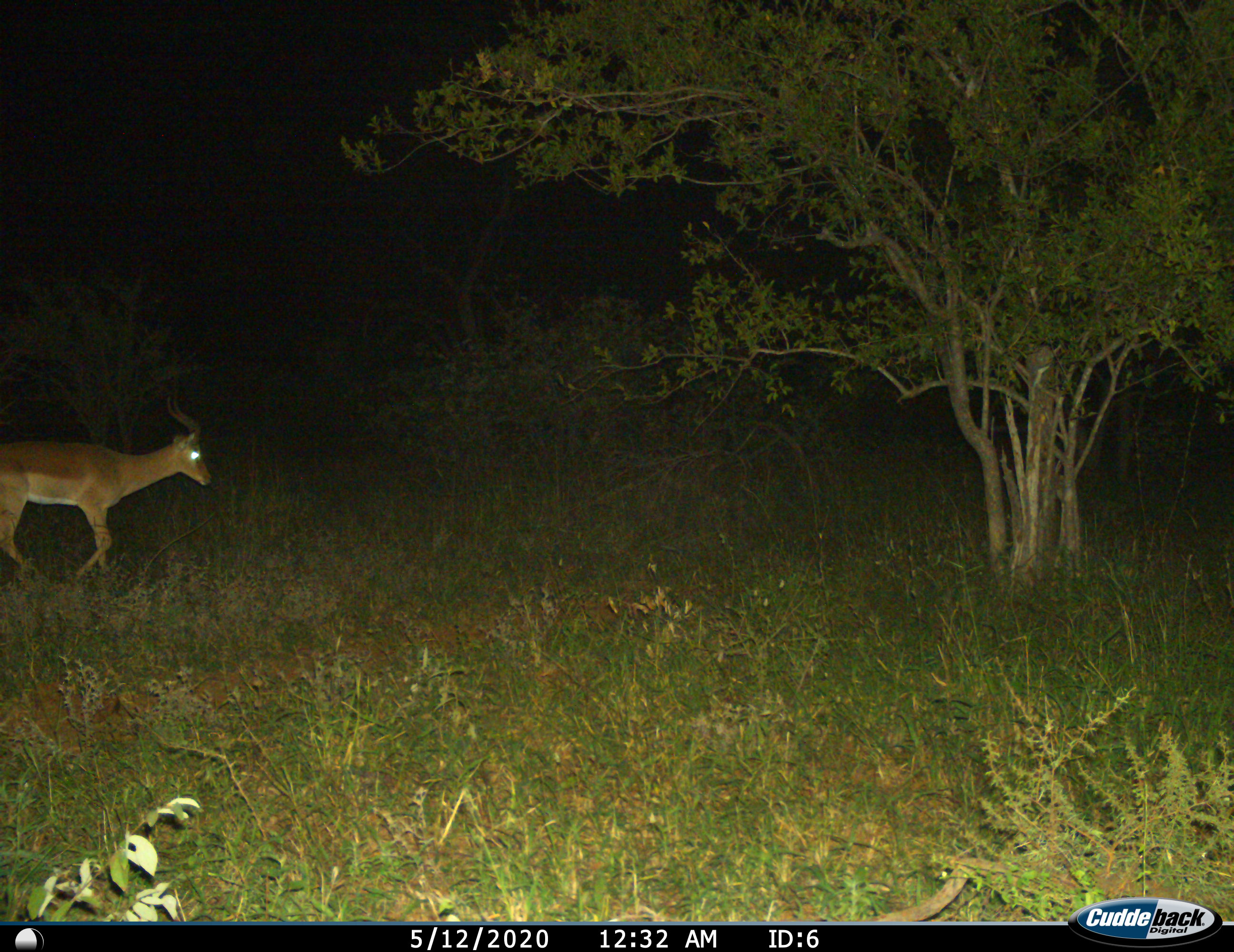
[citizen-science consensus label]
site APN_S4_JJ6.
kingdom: Animalia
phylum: Chordata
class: Mammalia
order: Artiodactyla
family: Bovidae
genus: Aepyceros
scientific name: Aepyceros melampus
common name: impala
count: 1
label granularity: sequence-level